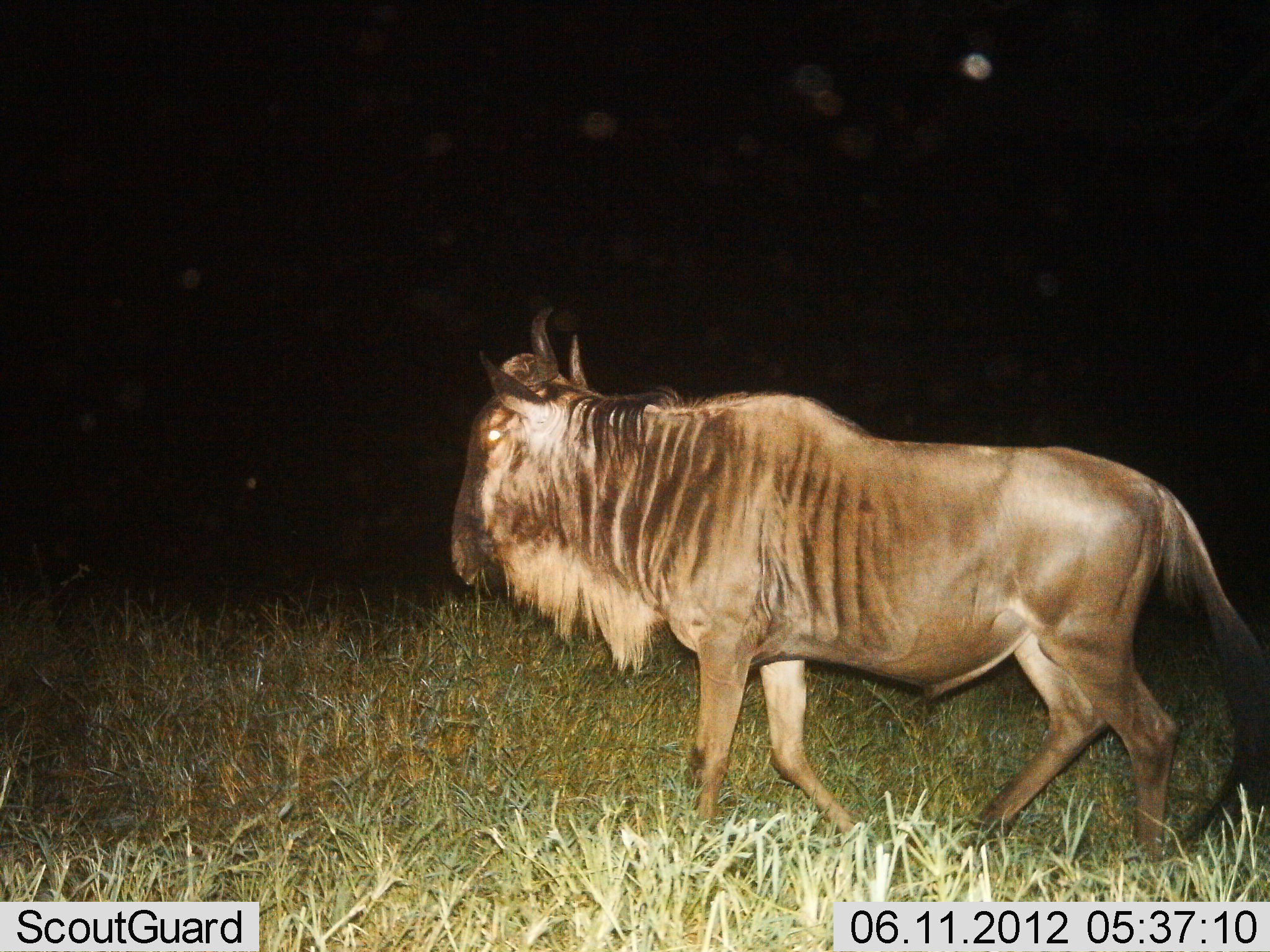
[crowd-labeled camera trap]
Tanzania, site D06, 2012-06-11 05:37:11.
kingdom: Animalia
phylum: Chordata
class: Mammalia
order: Artiodactyla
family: Bovidae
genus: Connochaetes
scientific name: Connochaetes taurinus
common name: blue wildebeest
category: wildebeest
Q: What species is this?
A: Wildebeest (blue wildebeest) (Connochaetes taurinus).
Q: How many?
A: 1.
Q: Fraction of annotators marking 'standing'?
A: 10%.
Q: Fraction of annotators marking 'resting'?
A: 10%.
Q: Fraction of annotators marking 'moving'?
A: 90%.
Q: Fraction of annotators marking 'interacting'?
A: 0%.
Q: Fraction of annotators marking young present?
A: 0%.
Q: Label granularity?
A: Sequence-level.